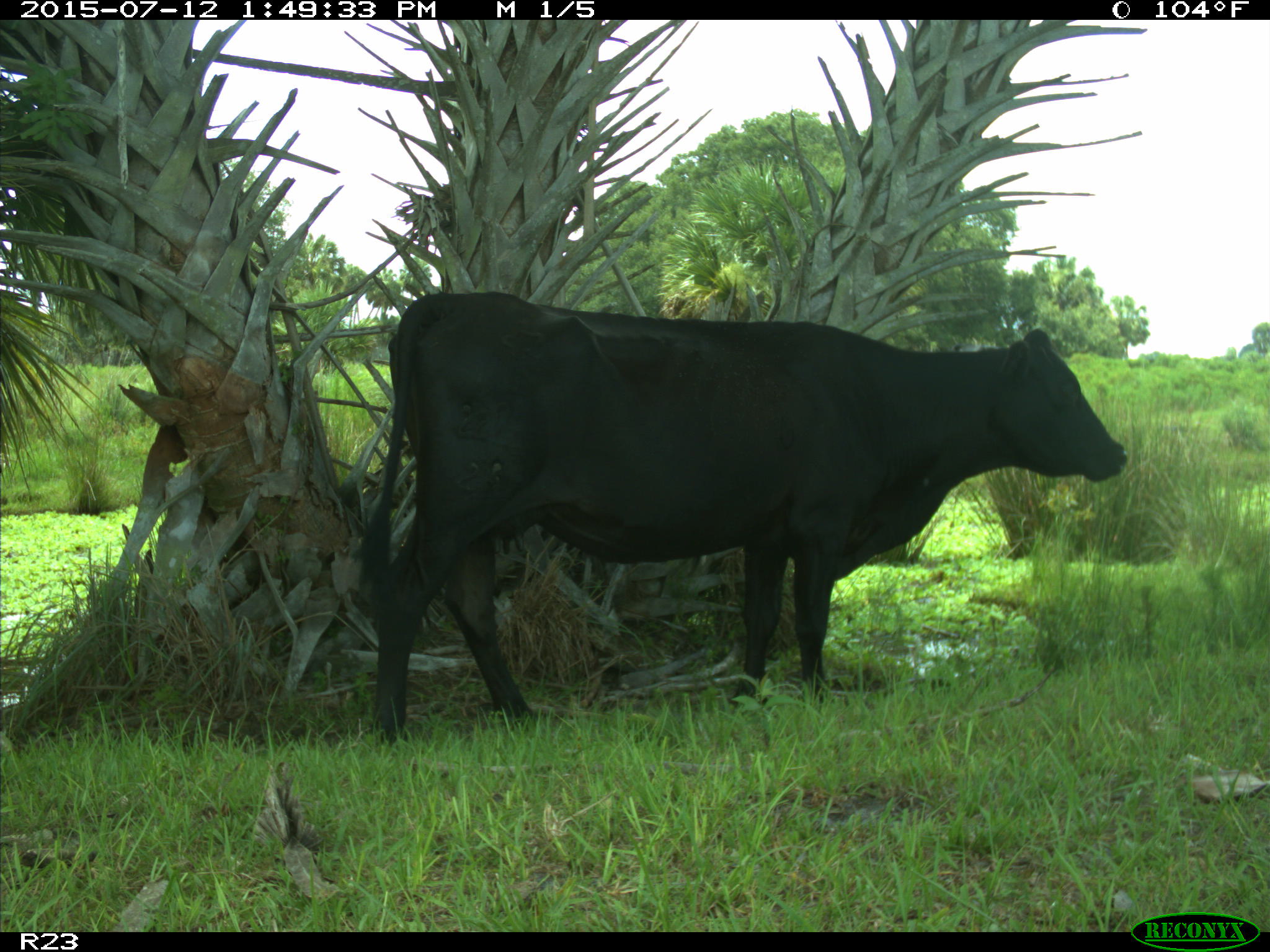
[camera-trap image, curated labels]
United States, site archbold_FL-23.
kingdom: Animalia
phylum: Chordata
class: Mammalia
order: Artiodactyla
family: Bovidae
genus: Bos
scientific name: Bos taurus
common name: domestic cow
Bos taurus (domestic cow).